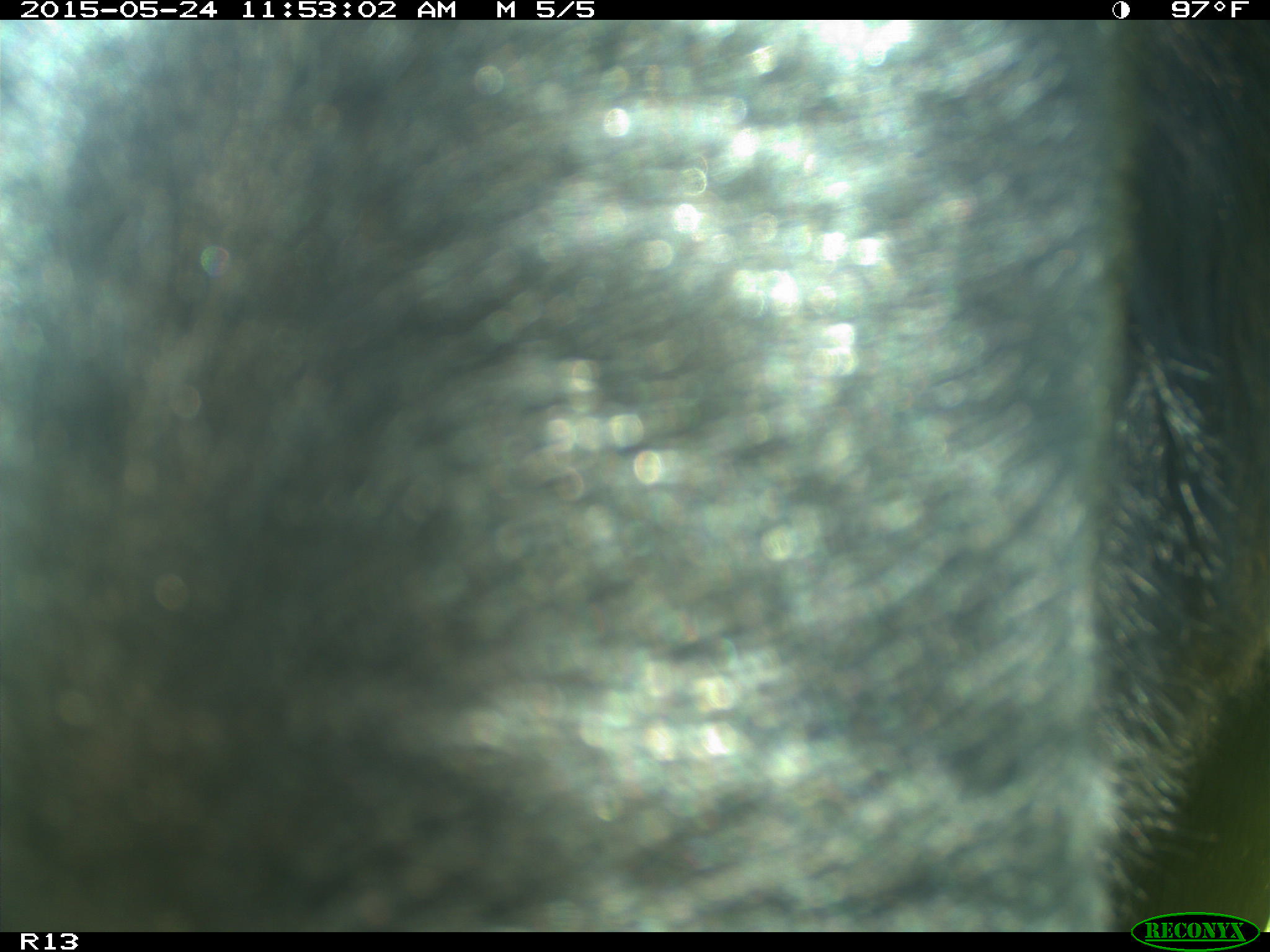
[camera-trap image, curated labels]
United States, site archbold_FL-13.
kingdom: Animalia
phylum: Chordata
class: Mammalia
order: Artiodactyla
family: Bovidae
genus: Bos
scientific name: Bos taurus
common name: domestic cow